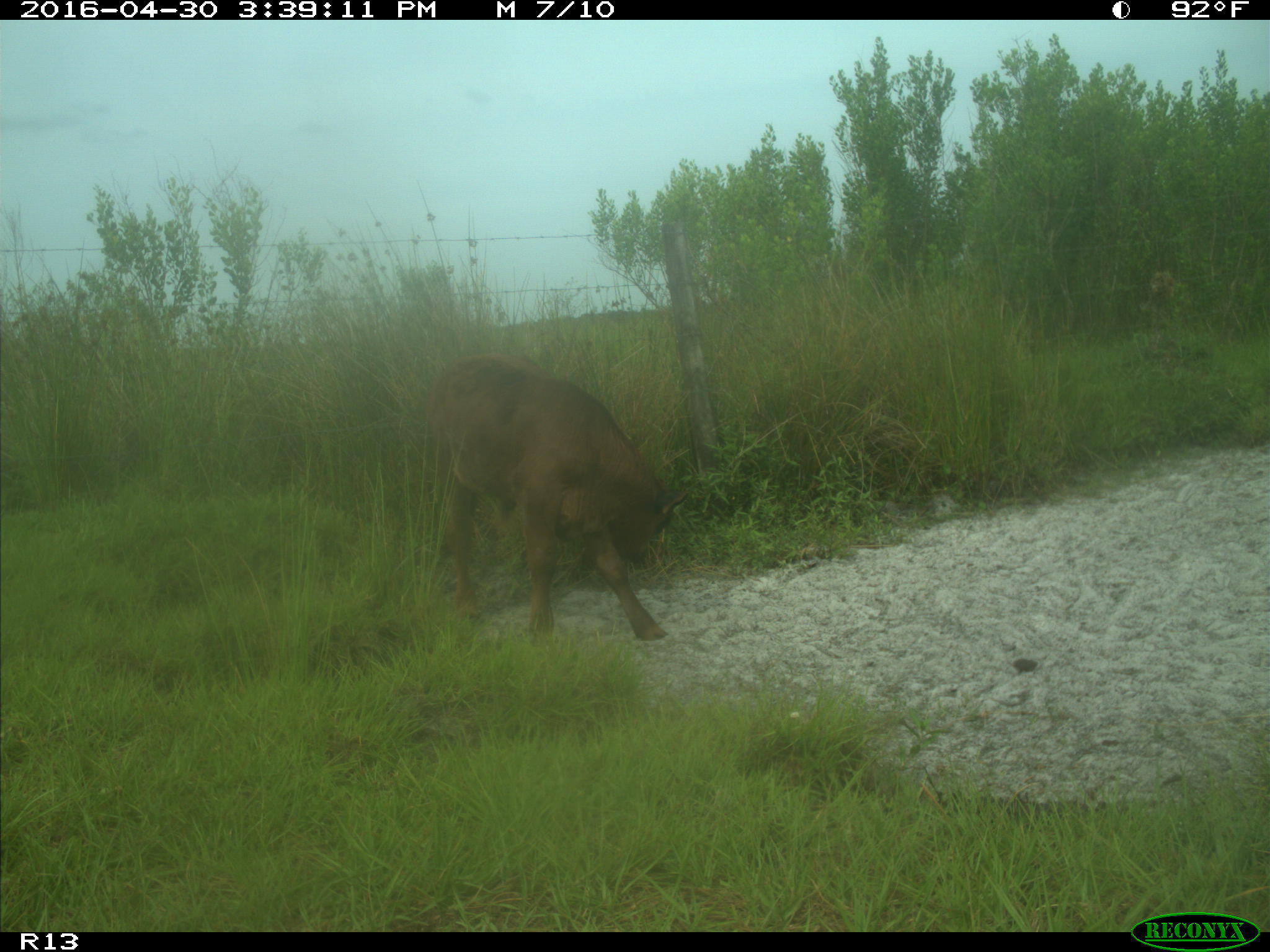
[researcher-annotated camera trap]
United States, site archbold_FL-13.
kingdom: Animalia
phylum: Chordata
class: Mammalia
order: Artiodactyla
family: Bovidae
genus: Bos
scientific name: Bos taurus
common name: domestic cow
Bos taurus (domestic cow).